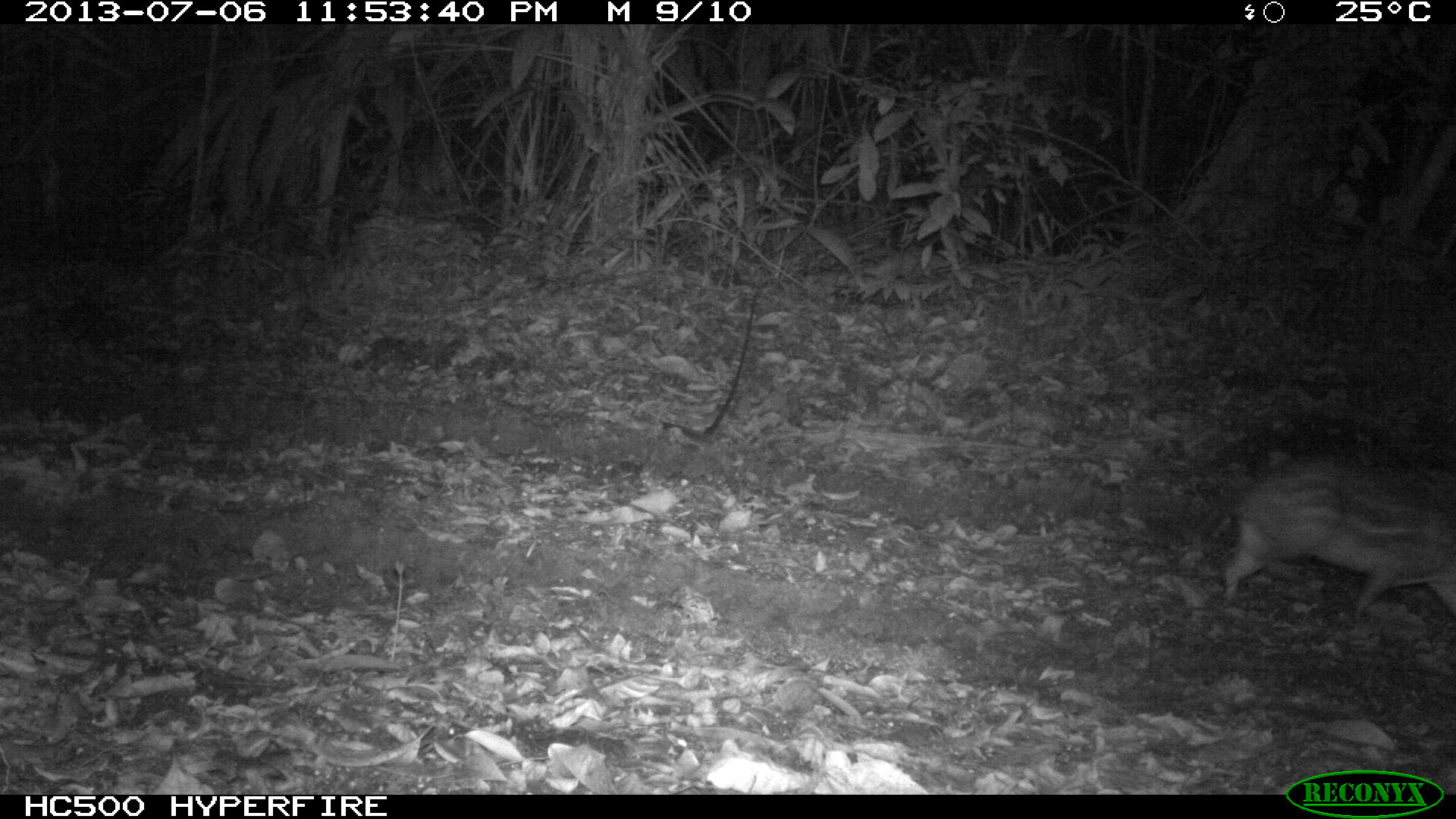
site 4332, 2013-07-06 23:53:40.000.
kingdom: Animalia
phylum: Chordata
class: Mammalia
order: Rodentia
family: Cuniculidae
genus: Cuniculus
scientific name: Cuniculus paca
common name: lowland paca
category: agouti paca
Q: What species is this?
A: Agouti paca (lowland paca) (Cuniculus paca).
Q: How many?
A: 1.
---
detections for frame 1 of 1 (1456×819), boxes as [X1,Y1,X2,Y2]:
agouti paca: [1220,454,1456,624]